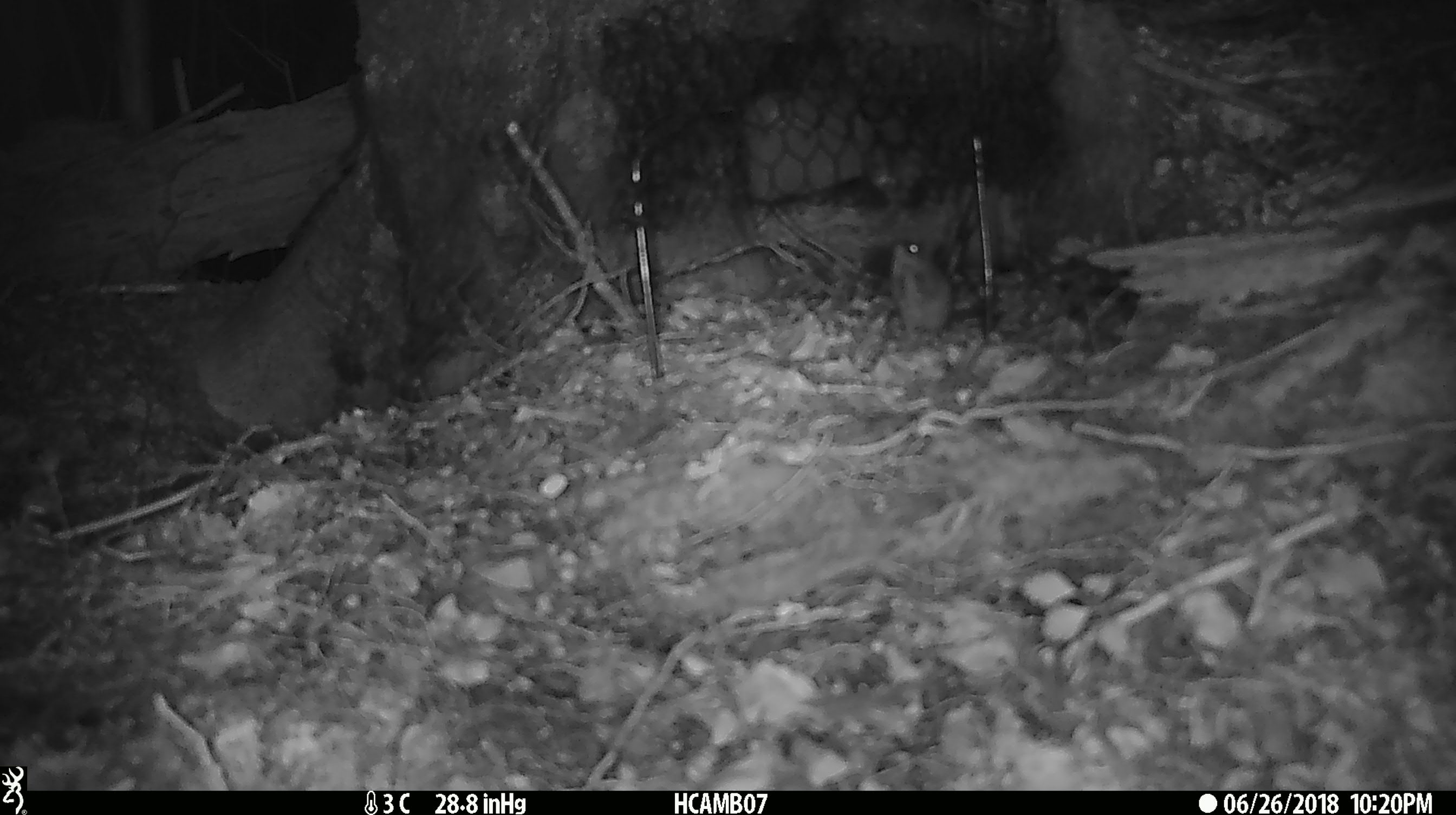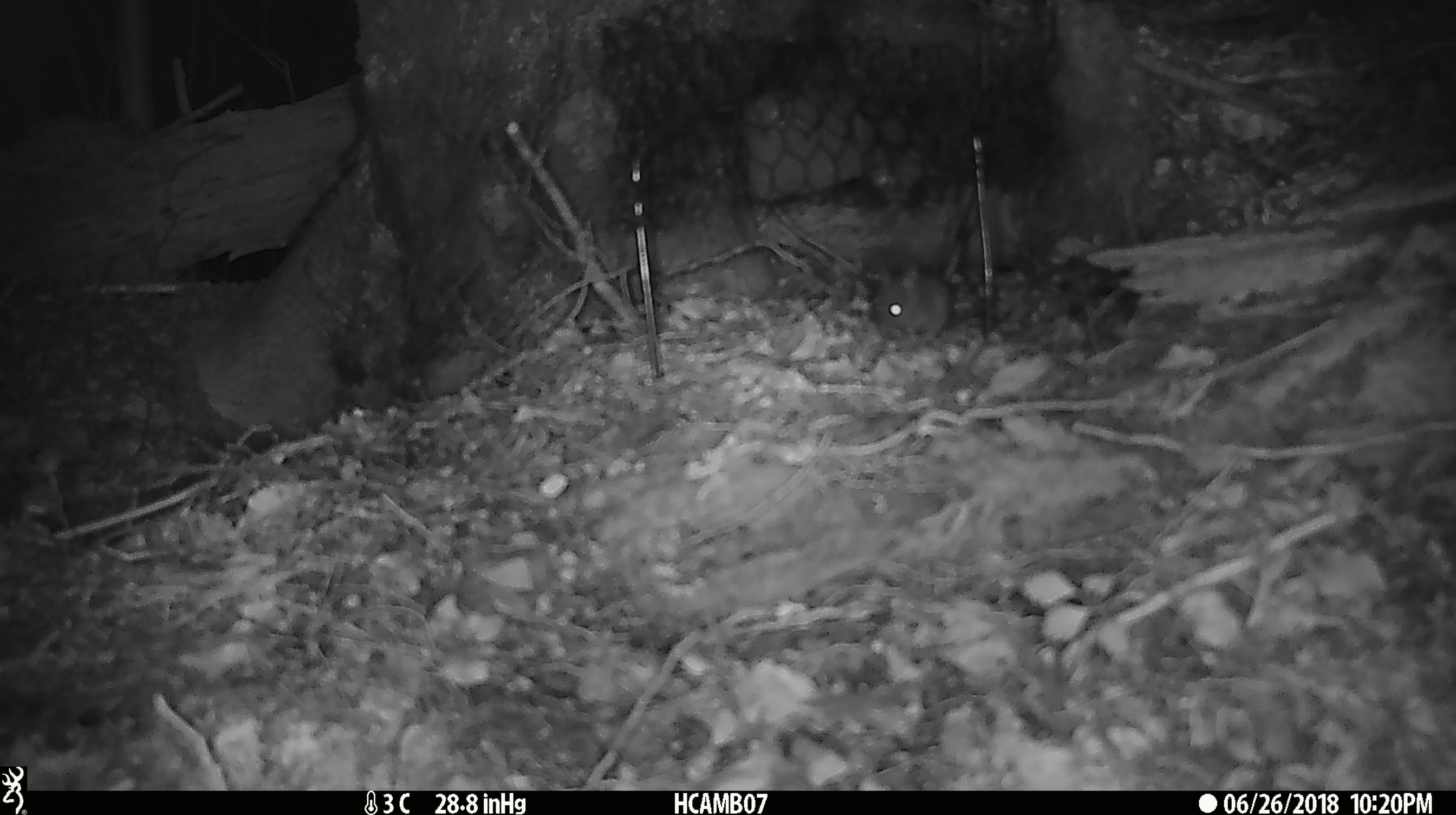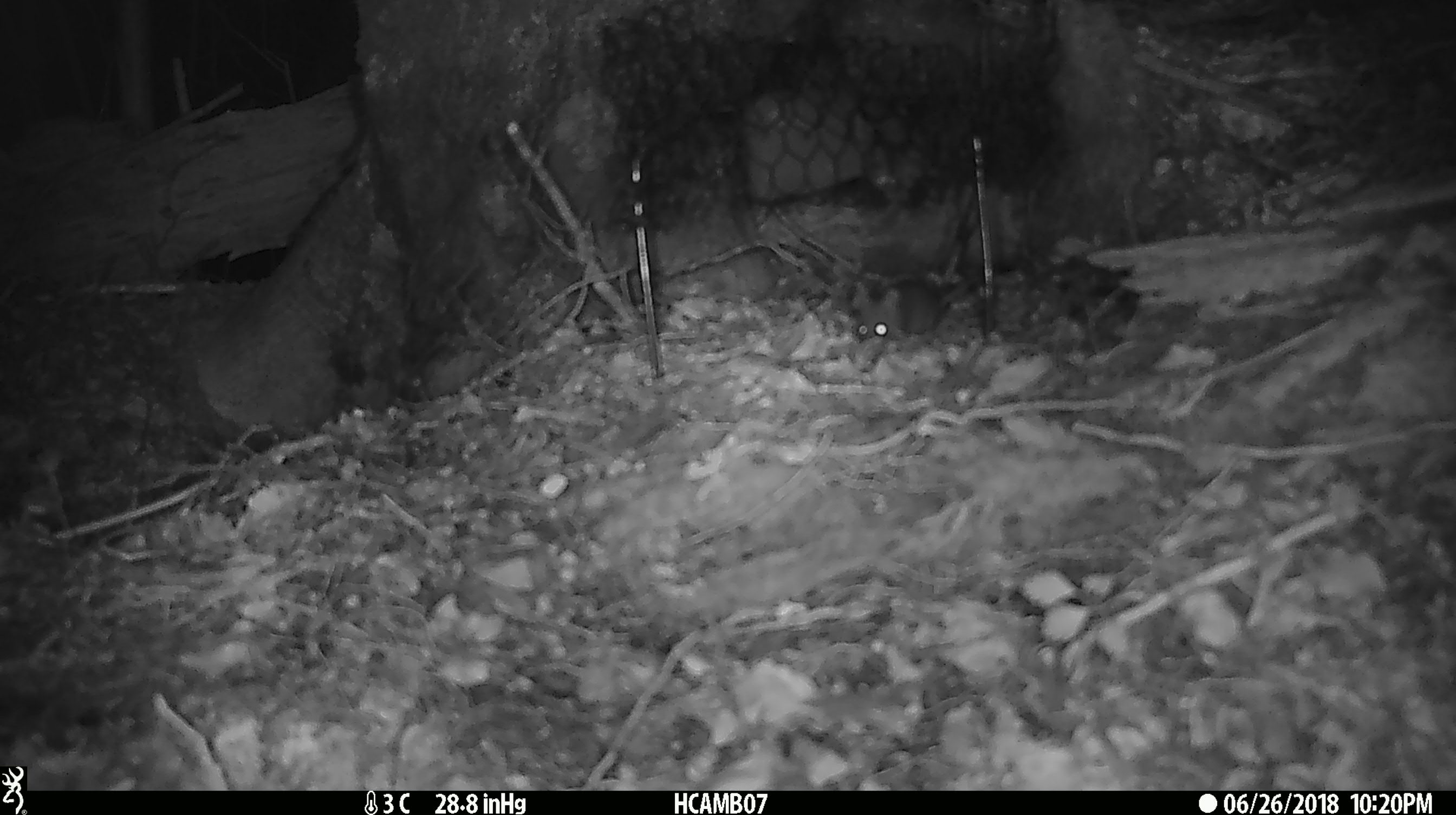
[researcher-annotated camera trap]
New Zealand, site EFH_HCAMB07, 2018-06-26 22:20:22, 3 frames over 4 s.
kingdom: Animalia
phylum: Chordata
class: Mammalia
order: Rodentia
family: Muridae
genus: Mus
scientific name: Mus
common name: mouse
Mouse (Mus).